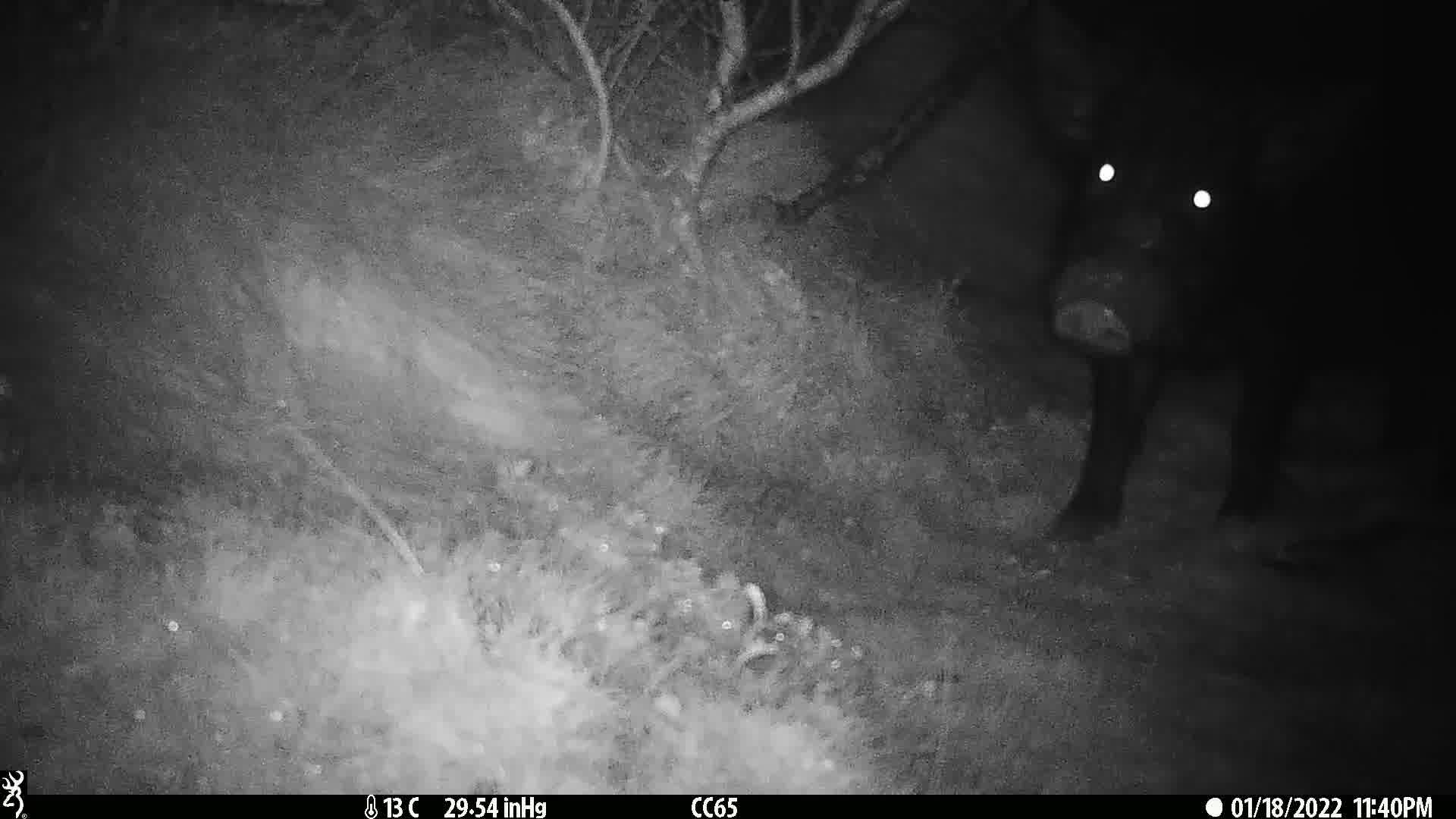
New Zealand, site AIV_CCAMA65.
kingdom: Animalia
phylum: Chordata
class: Mammalia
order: Artiodactyla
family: Suidae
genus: Sus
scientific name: Sus scrofa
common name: pig